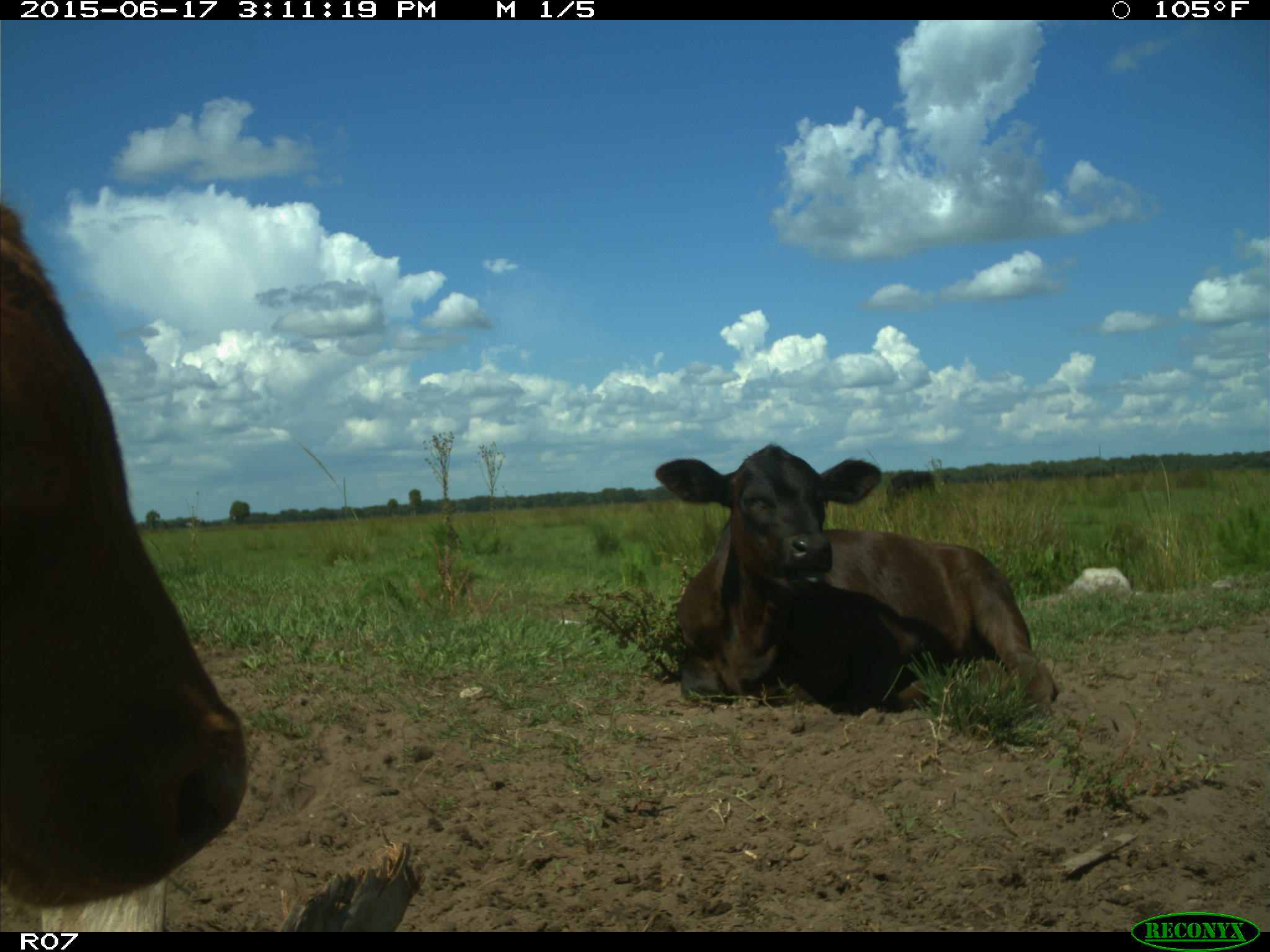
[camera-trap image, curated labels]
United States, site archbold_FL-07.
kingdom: Animalia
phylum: Chordata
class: Mammalia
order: Artiodactyla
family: Bovidae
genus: Bos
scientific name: Bos taurus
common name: domestic cow